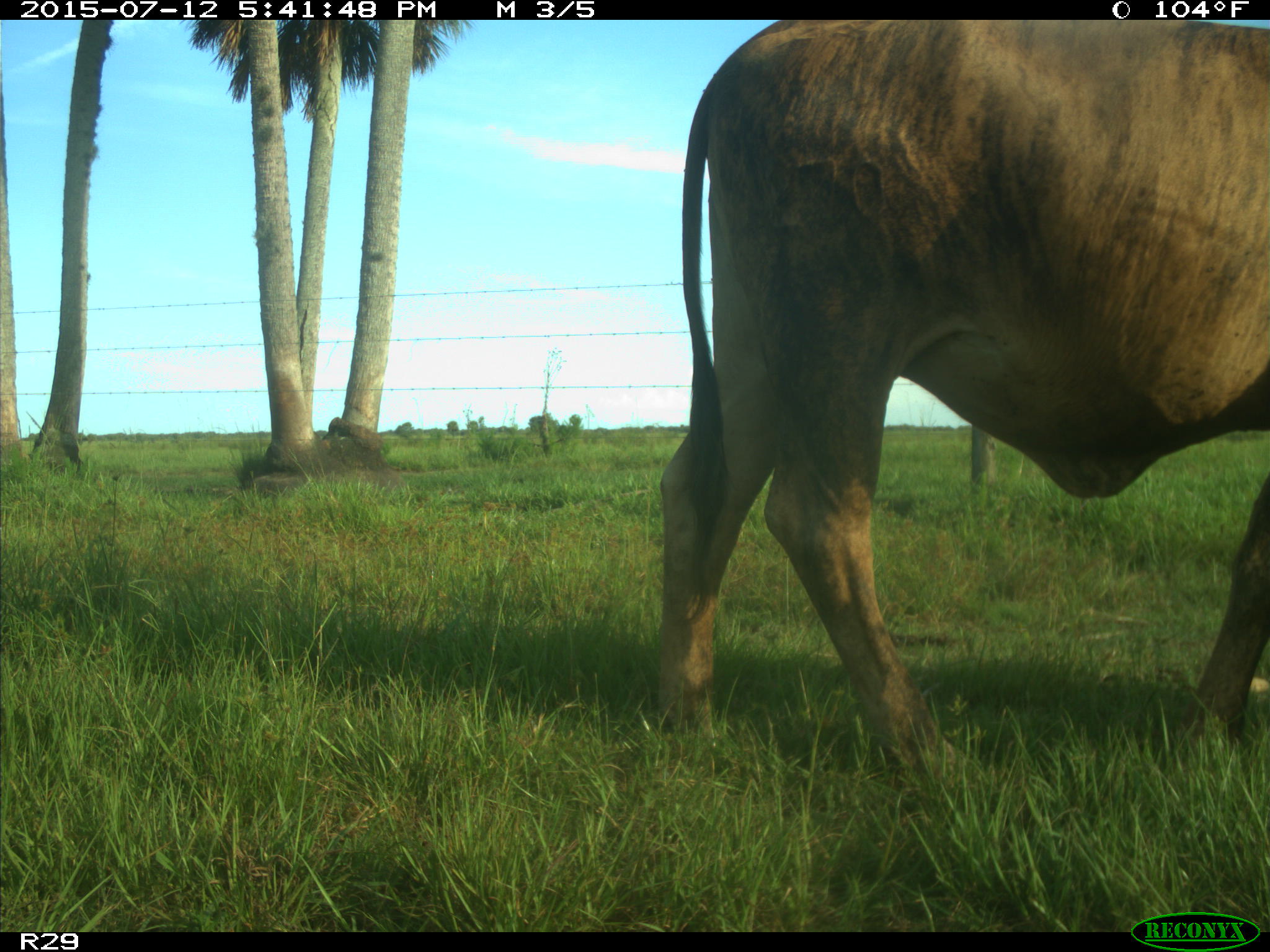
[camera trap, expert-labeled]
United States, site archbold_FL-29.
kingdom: Animalia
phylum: Chordata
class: Mammalia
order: Artiodactyla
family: Bovidae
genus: Bos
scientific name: Bos taurus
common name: domestic cow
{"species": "Bos taurus (domestic cow)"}